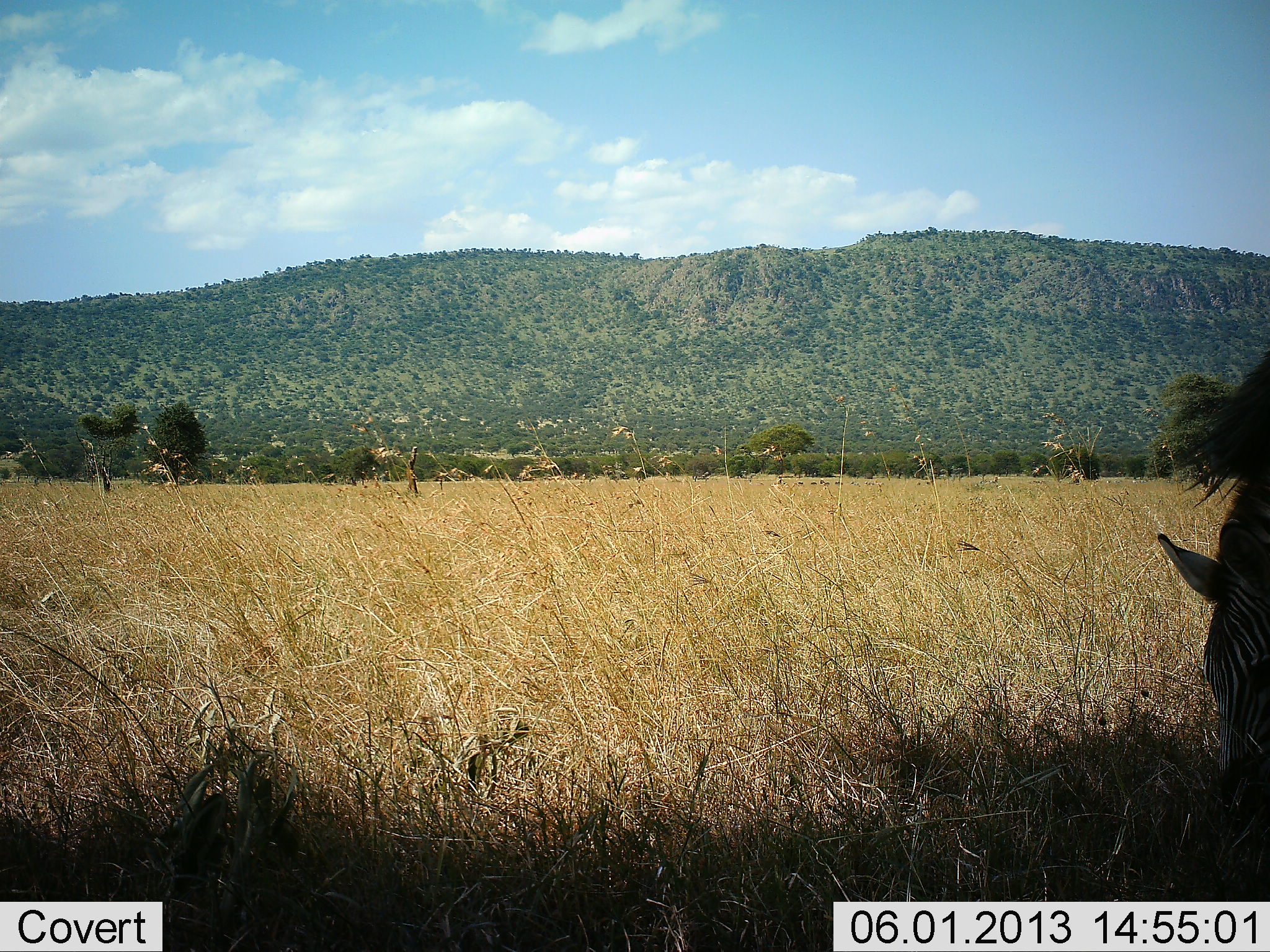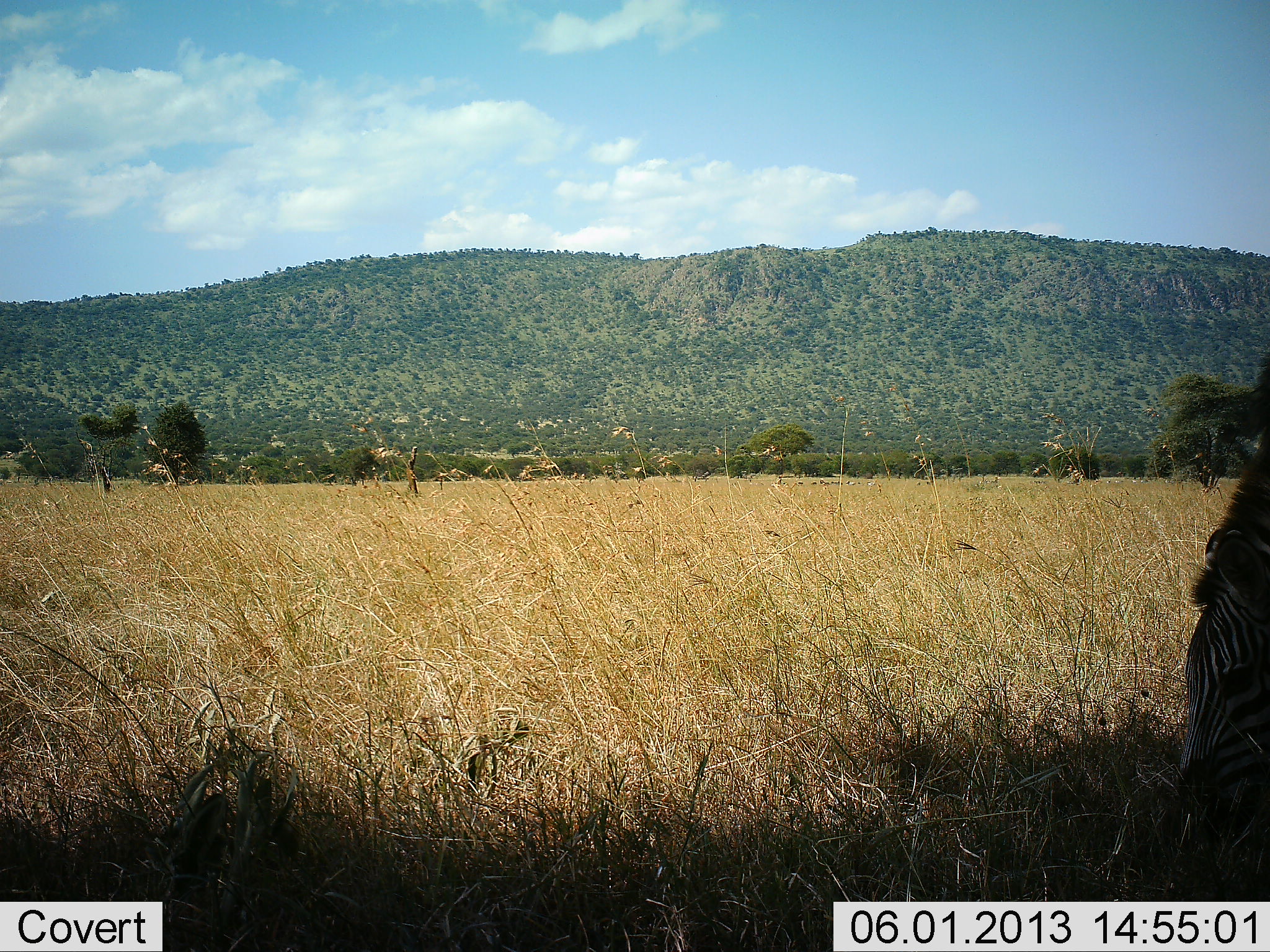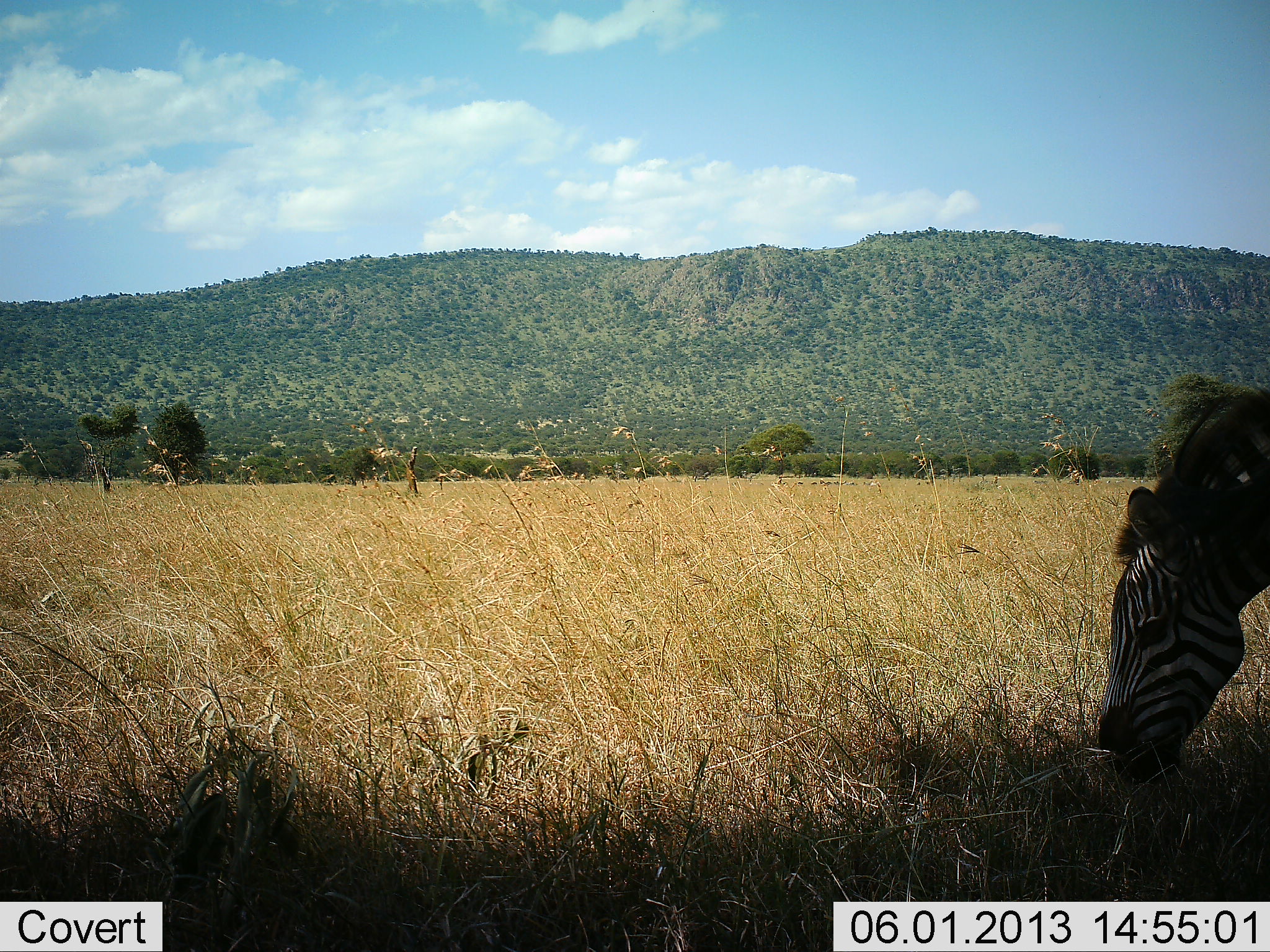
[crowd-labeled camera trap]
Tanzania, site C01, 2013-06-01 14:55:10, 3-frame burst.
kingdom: Animalia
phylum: Chordata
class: Mammalia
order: Perissodactyla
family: Equidae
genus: Equus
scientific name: Equus quagga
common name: plains zebra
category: zebra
Zebra (plains zebra) (Equus quagga), count 1. Behavior (volunteer vote fractions): standing 20%, resting 0%, moving 10%, interacting 0%. Young present (vote fraction): 0%. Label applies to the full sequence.